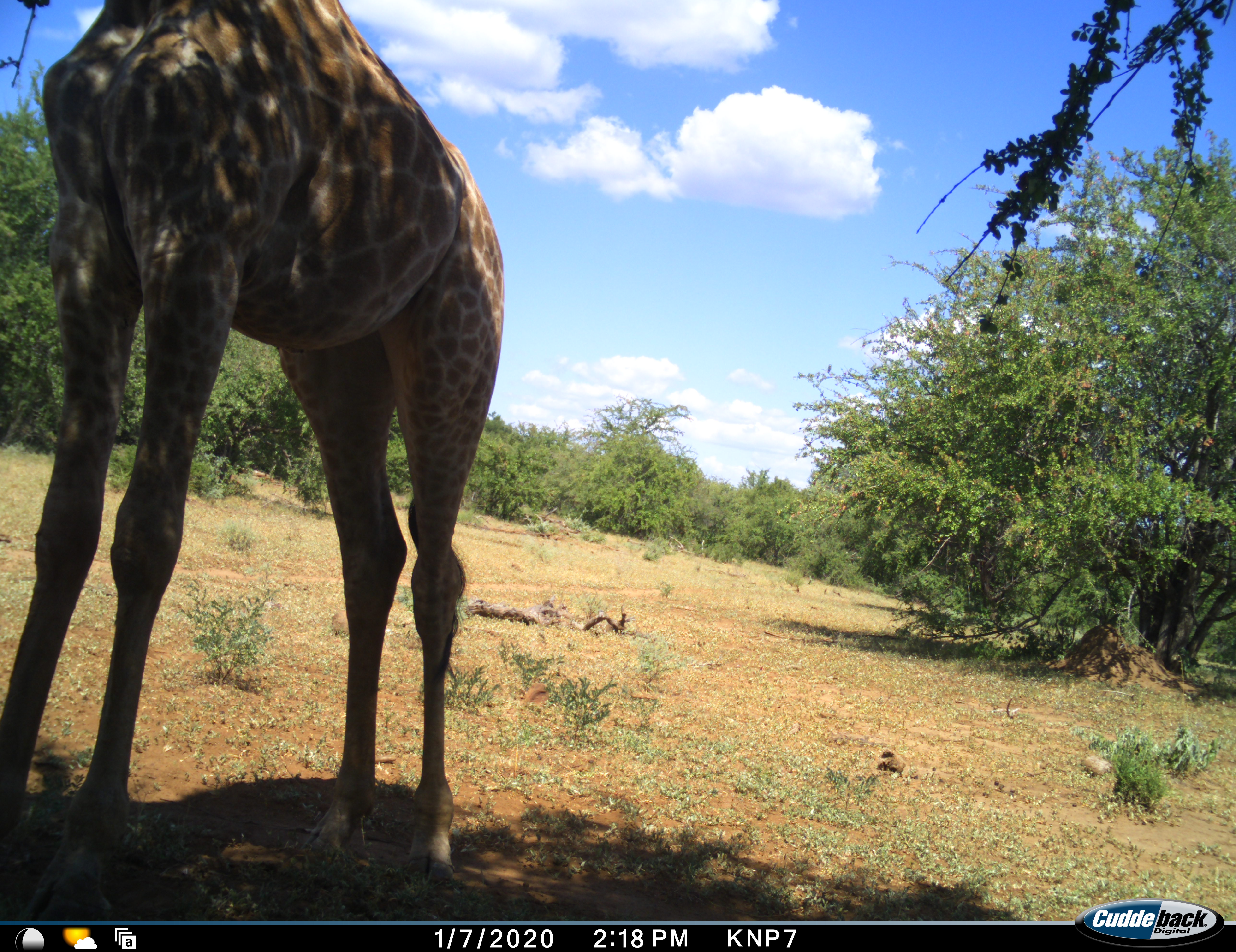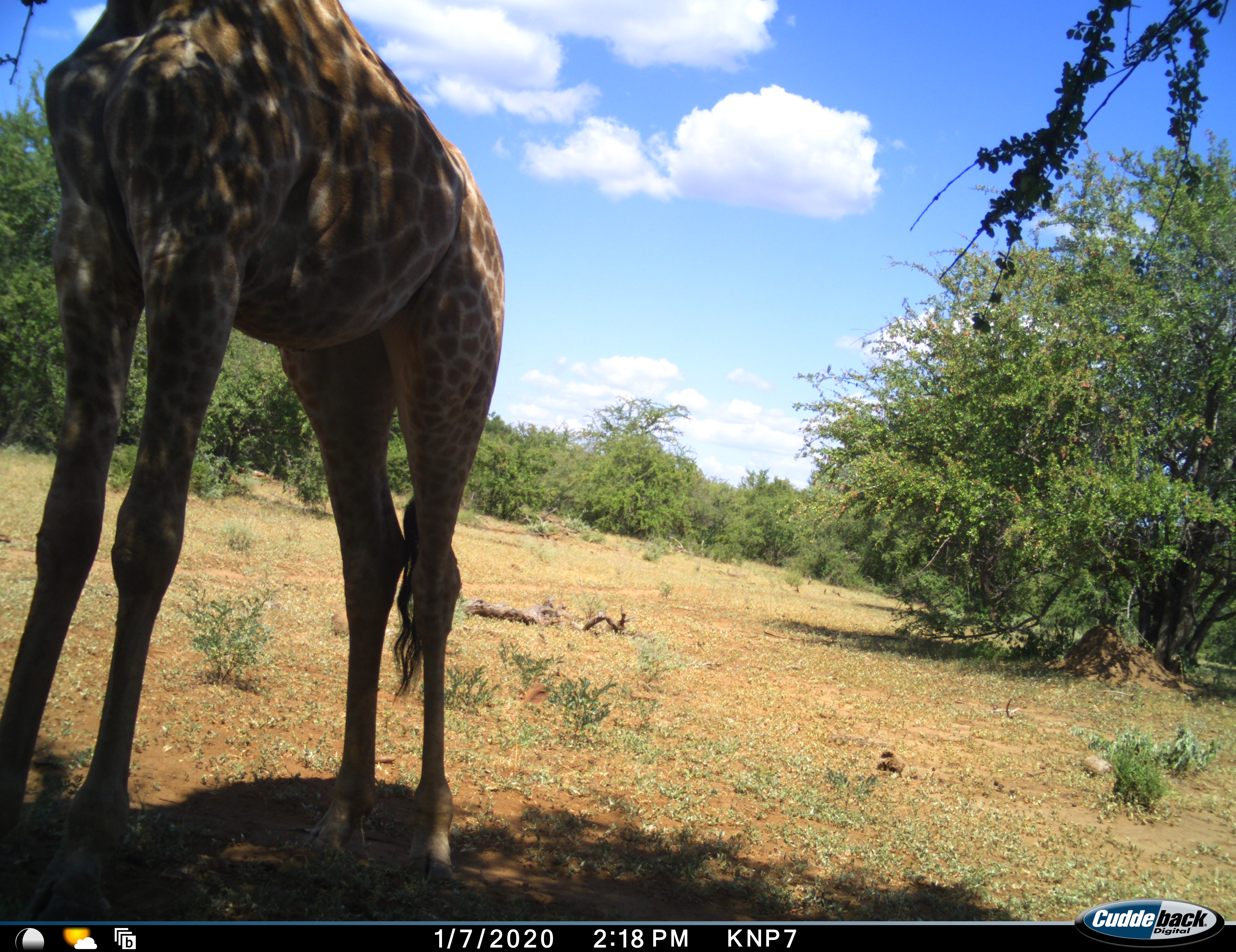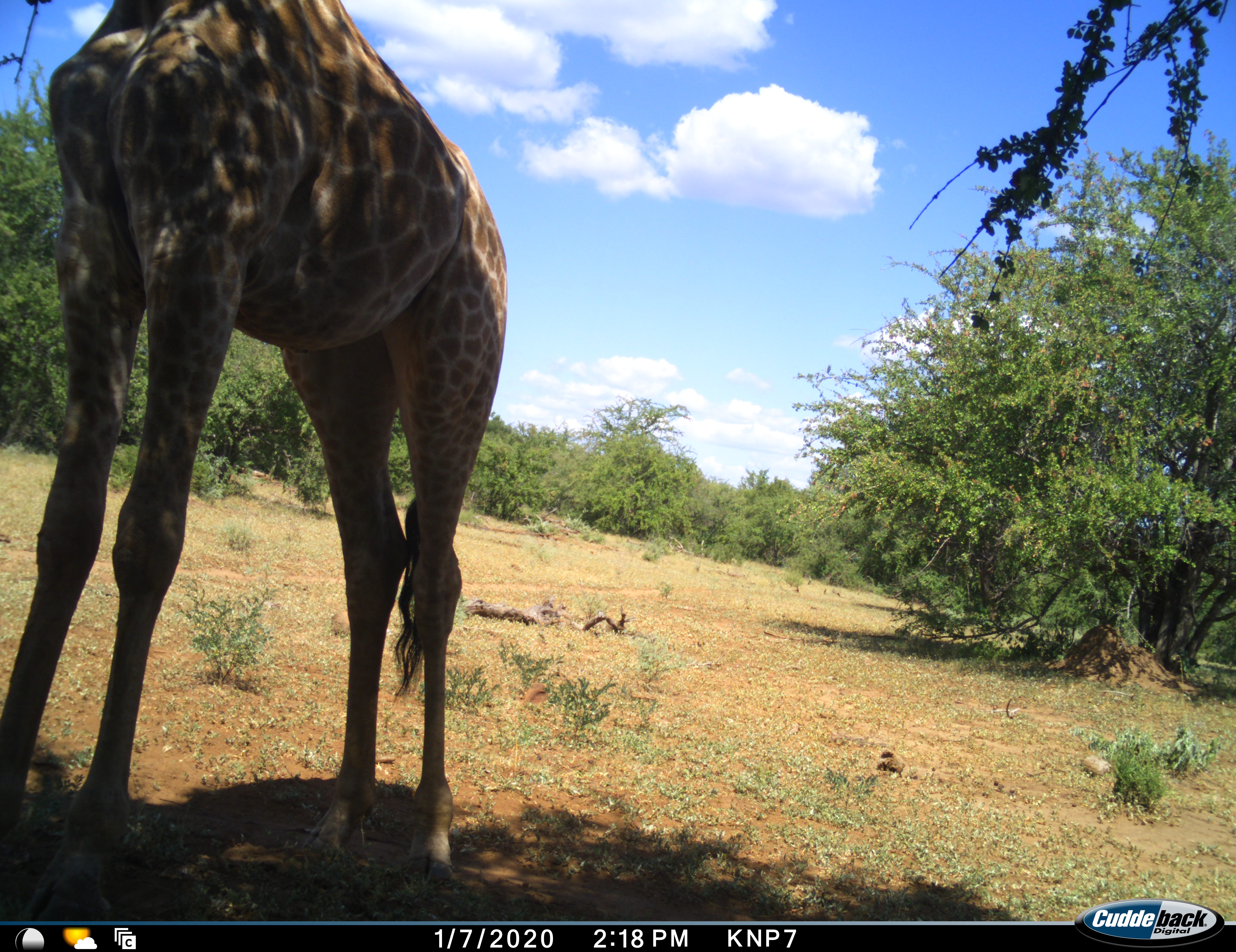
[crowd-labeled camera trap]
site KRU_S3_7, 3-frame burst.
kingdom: Animalia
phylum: Chordata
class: Mammalia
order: Artiodactyla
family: Giraffidae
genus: Giraffa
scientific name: Giraffa camelopardalis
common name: giraffe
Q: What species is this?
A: Giraffe (Giraffa camelopardalis).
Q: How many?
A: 1.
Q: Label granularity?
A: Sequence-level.